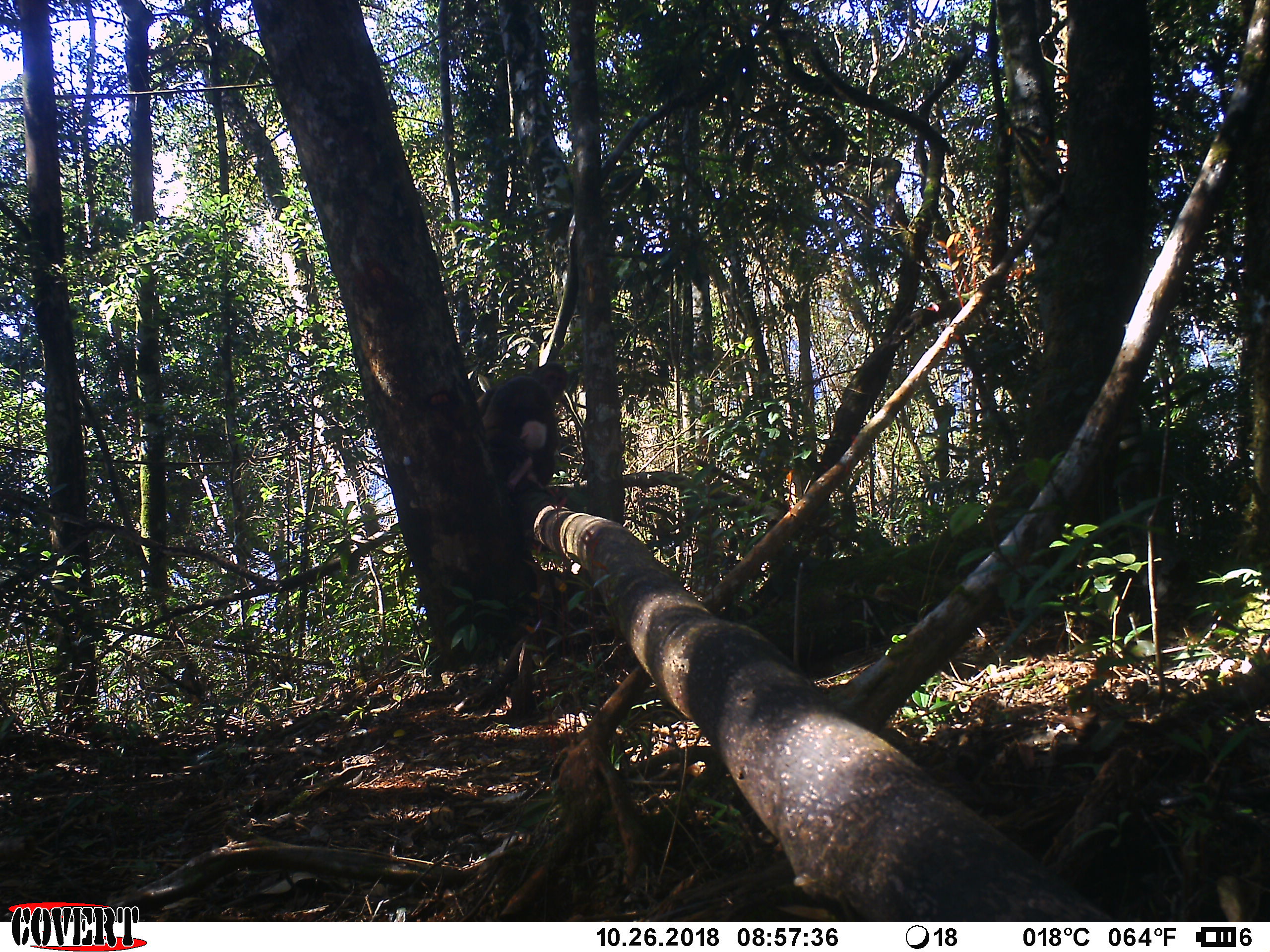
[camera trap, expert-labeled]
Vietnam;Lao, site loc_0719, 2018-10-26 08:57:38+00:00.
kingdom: Animalia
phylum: Chordata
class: Mammalia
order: Primates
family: Cercopithecidae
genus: Macaca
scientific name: Macaca arctoides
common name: stump-tailed macaque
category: stump tailed macaque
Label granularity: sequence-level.